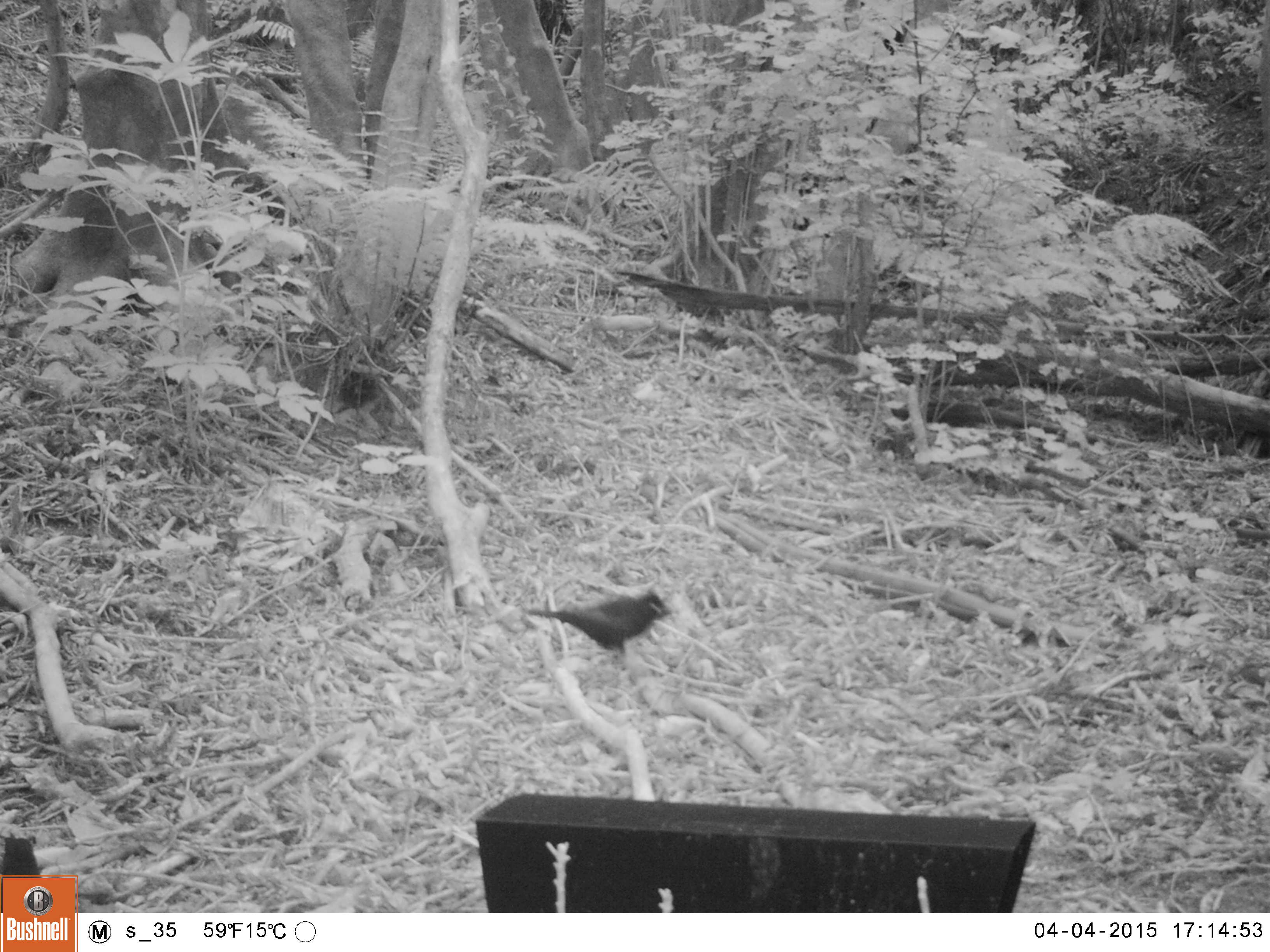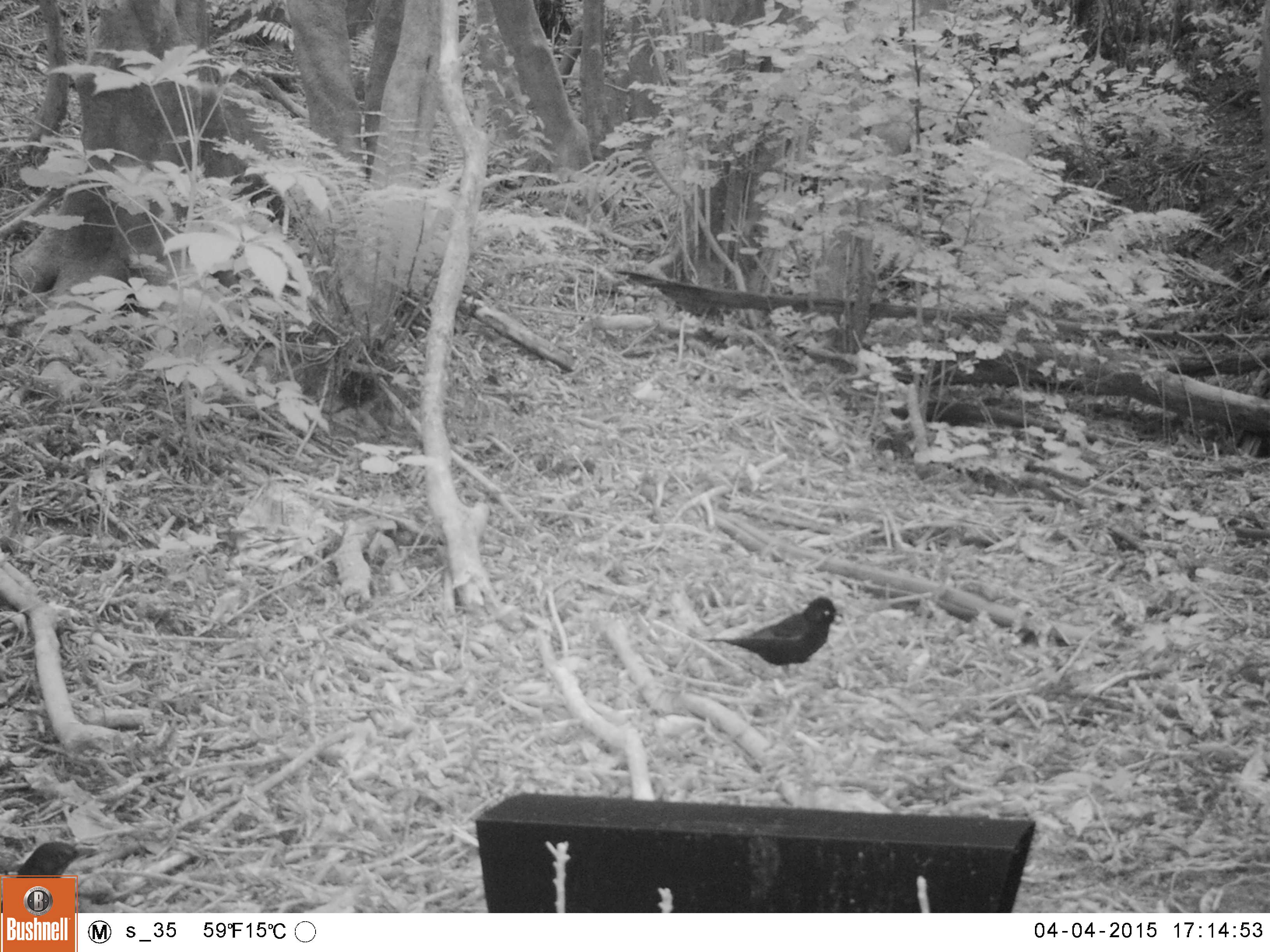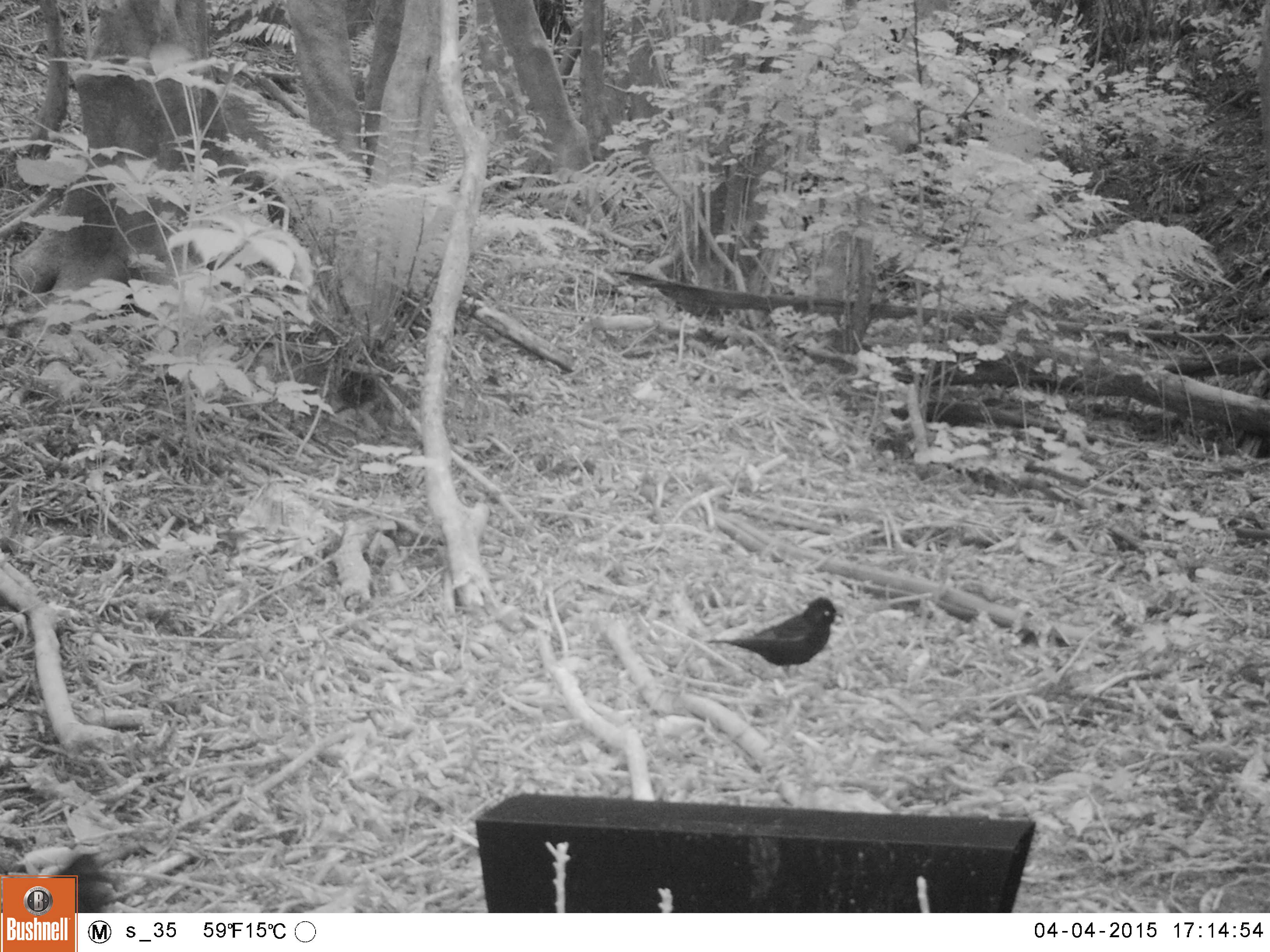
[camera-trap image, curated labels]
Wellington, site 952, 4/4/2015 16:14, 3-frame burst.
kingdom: Animalia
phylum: Chordata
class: Aves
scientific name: Aves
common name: bird